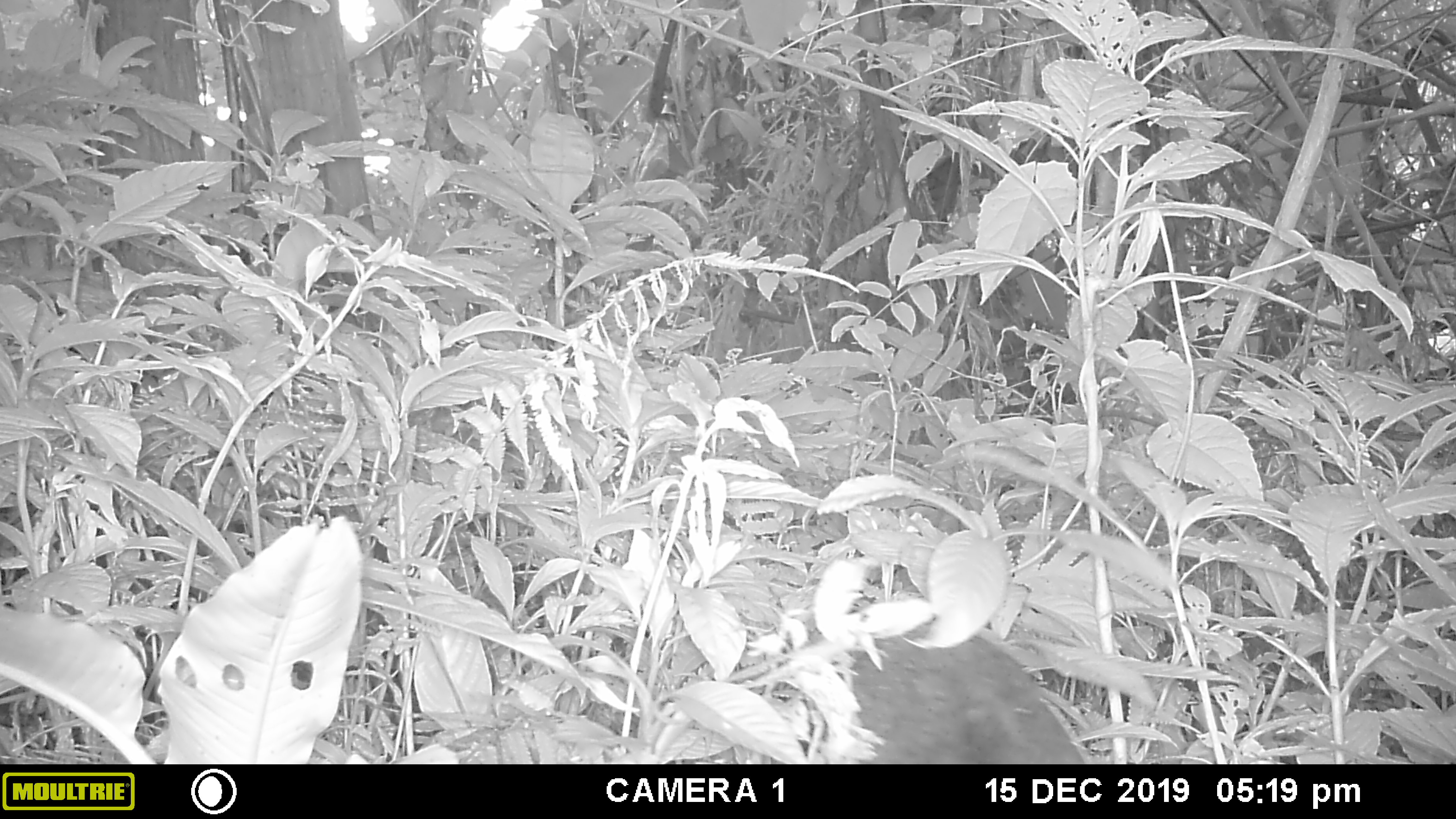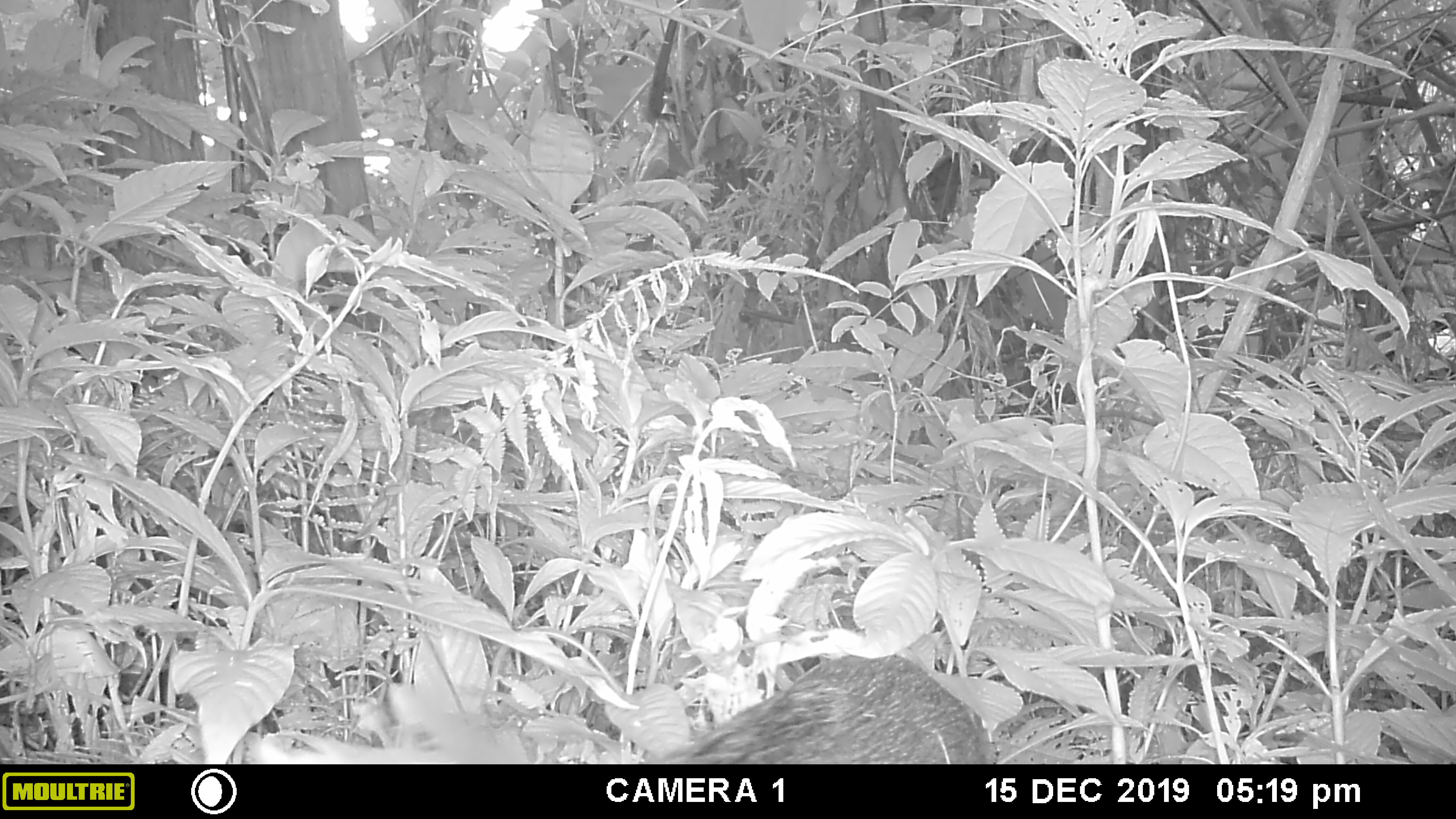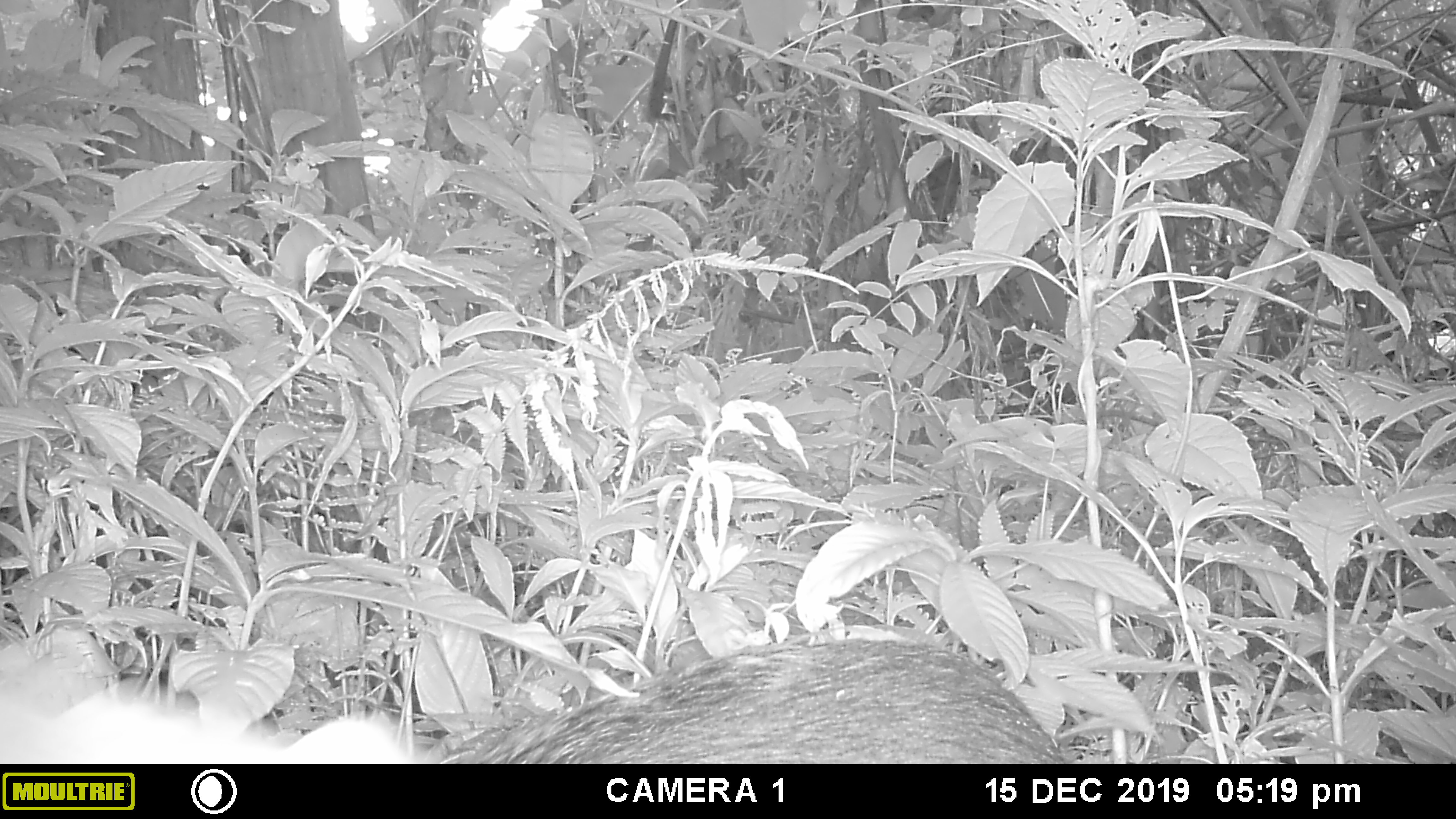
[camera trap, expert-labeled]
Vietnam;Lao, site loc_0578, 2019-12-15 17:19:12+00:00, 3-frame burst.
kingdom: Animalia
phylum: Chordata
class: Mammalia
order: Artiodactyla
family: Suidae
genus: Sus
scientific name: Sus scrofa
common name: eurasian wild pig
Eurasian wild pig (Sus scrofa). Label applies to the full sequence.